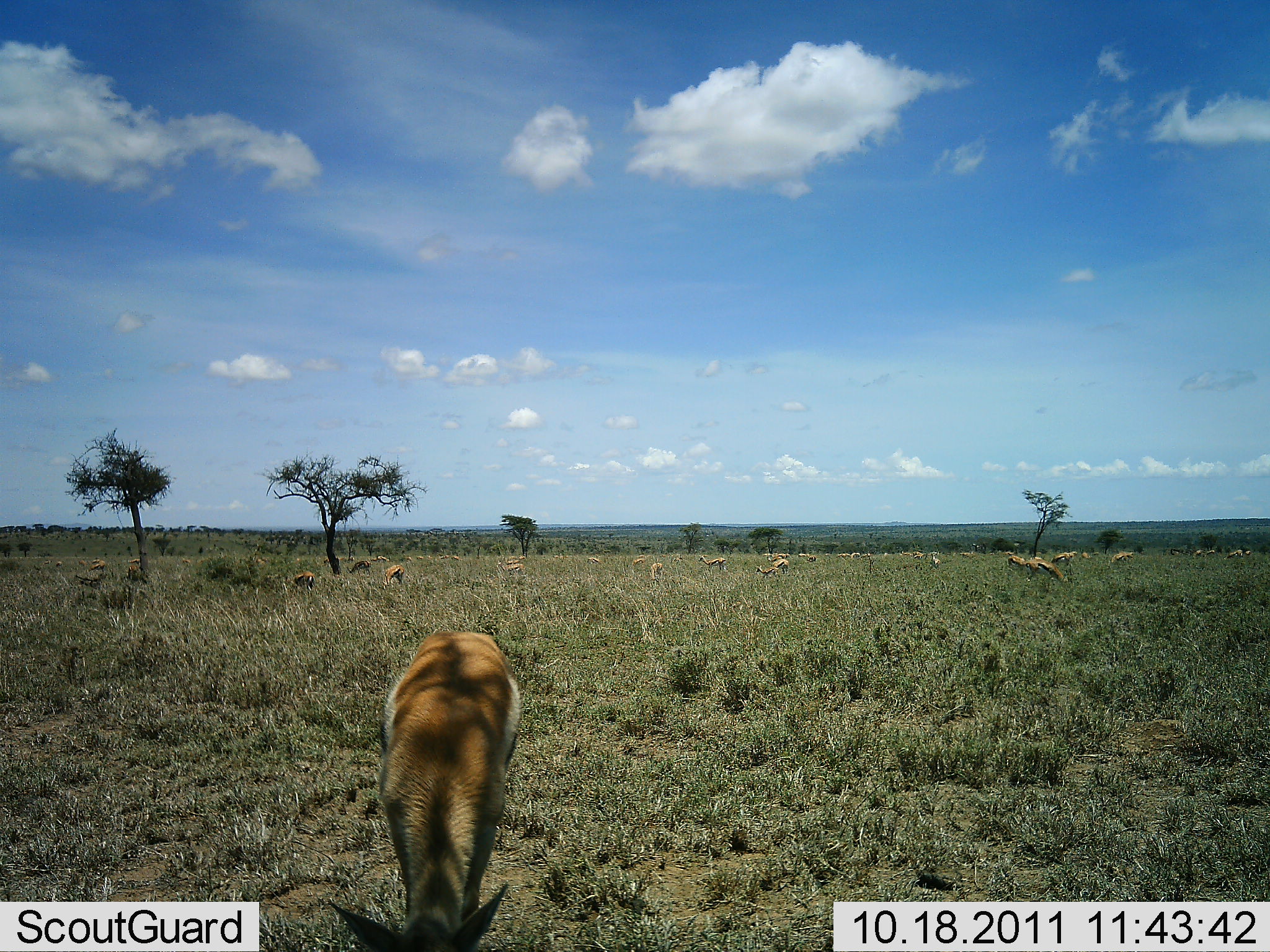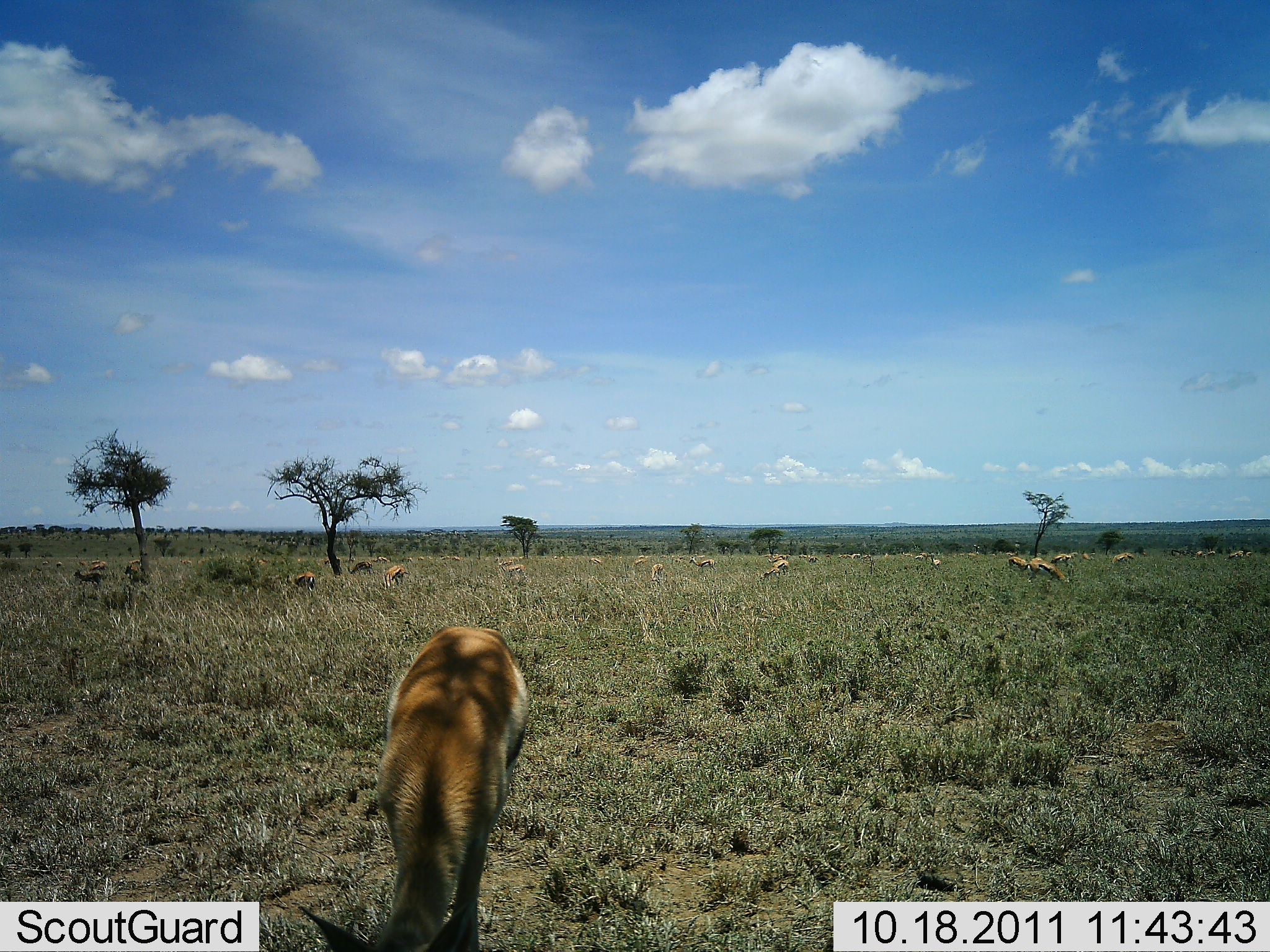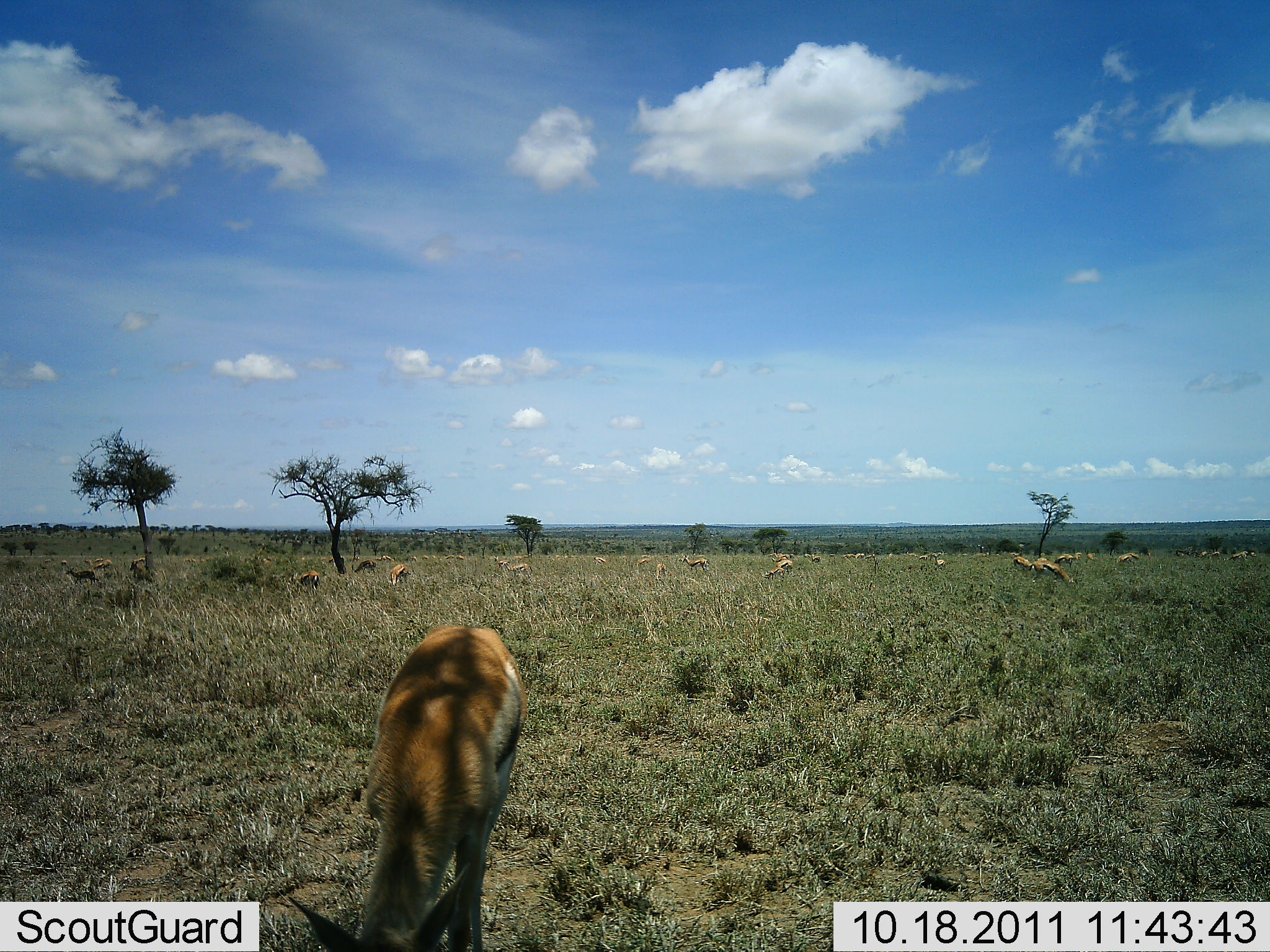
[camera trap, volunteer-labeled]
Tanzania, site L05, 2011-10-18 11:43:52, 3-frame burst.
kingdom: Animalia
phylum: Chordata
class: Mammalia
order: Artiodactyla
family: Bovidae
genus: Eudorcas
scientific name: Eudorcas thomsonii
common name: thomson's gazelle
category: gazellethomsons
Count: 11-50.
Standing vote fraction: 14%.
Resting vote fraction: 0%.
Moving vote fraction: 0%.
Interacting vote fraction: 0%.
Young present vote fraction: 0%.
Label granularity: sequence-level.